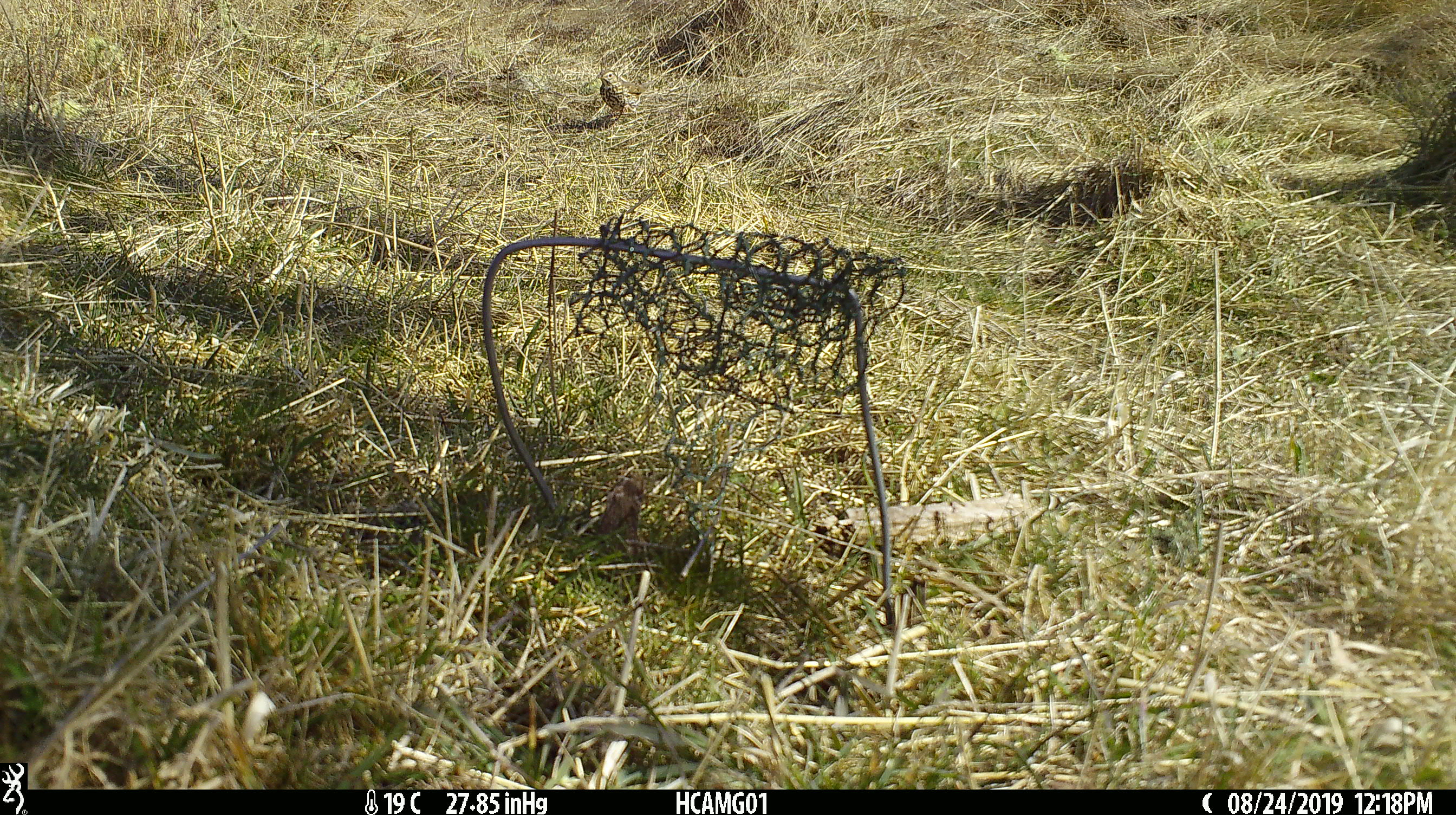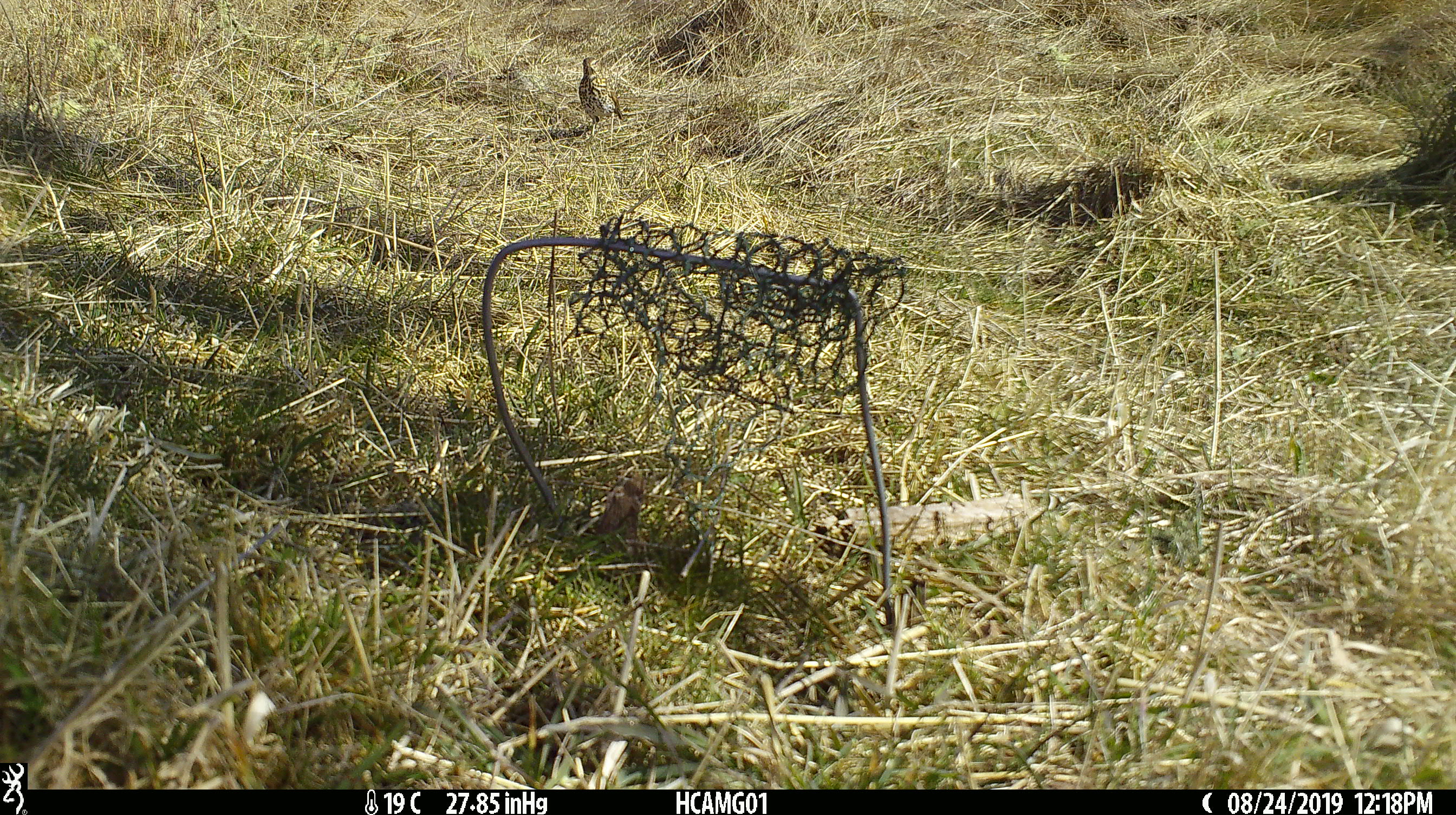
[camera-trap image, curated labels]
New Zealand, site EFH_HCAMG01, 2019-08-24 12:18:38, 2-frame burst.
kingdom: Animalia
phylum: Chordata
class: Aves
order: Passeriformes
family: Turdidae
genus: Turdus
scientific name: Turdus philomelos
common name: song thrush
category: thrush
Thrush (song thrush) (Turdus philomelos).